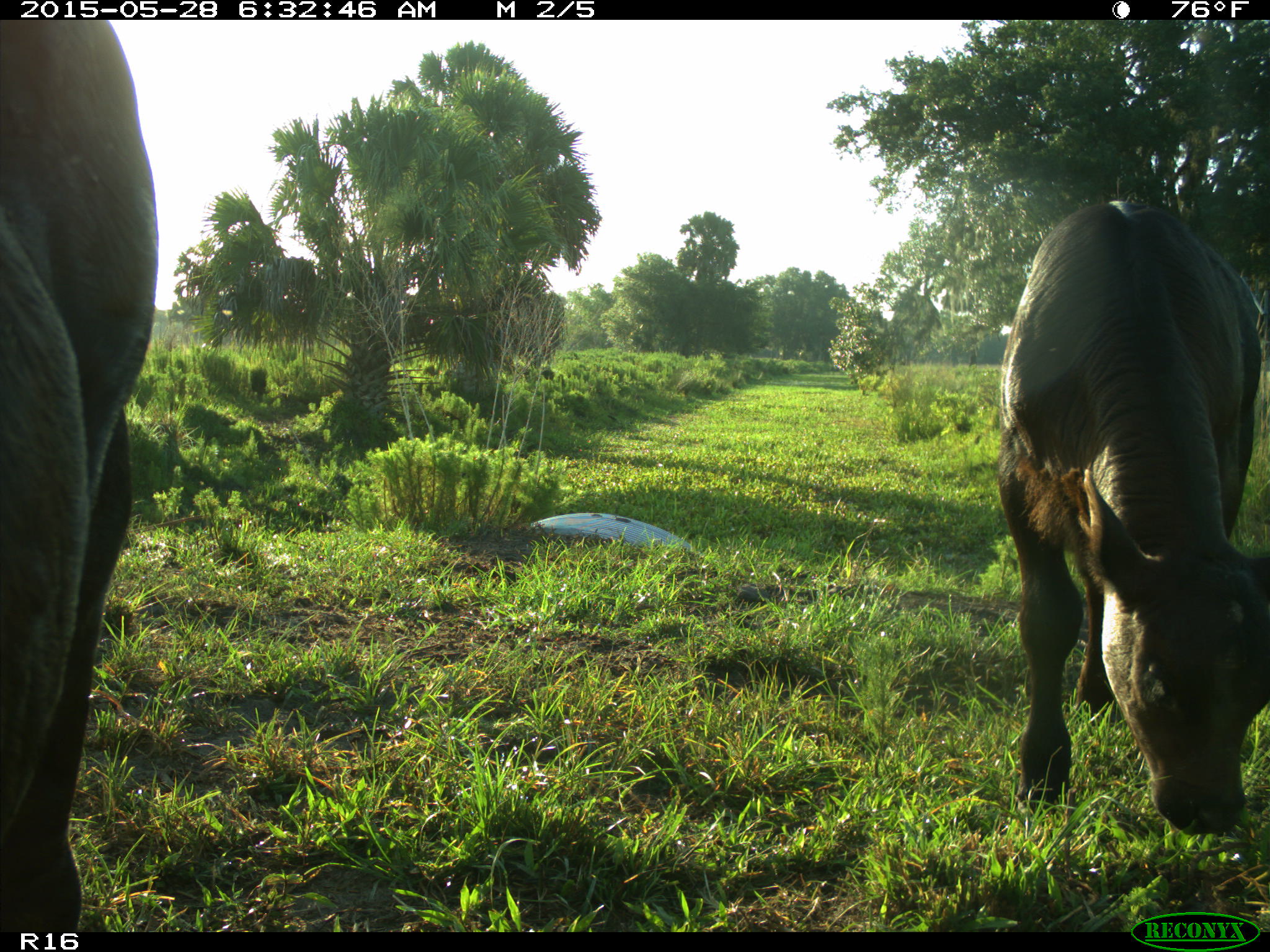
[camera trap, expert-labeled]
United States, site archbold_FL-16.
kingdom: Animalia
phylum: Chordata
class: Mammalia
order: Artiodactyla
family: Bovidae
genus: Bos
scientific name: Bos taurus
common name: domestic cow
Bos taurus (domestic cow).